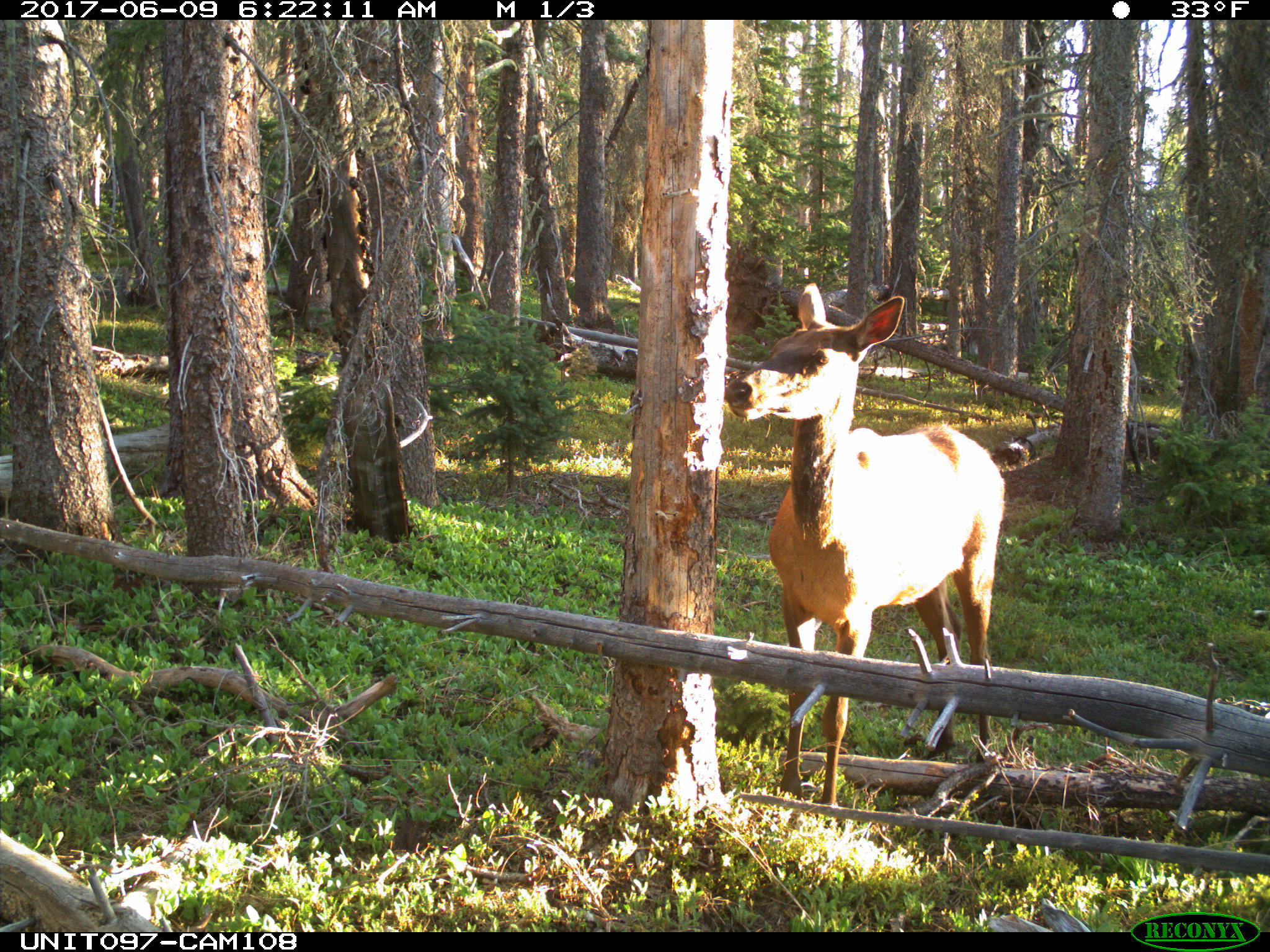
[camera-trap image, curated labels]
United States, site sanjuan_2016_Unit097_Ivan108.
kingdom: Animalia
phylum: Chordata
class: Mammalia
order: Artiodactyla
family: Cervidae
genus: Cervus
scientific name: Cervus elaphus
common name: red deer